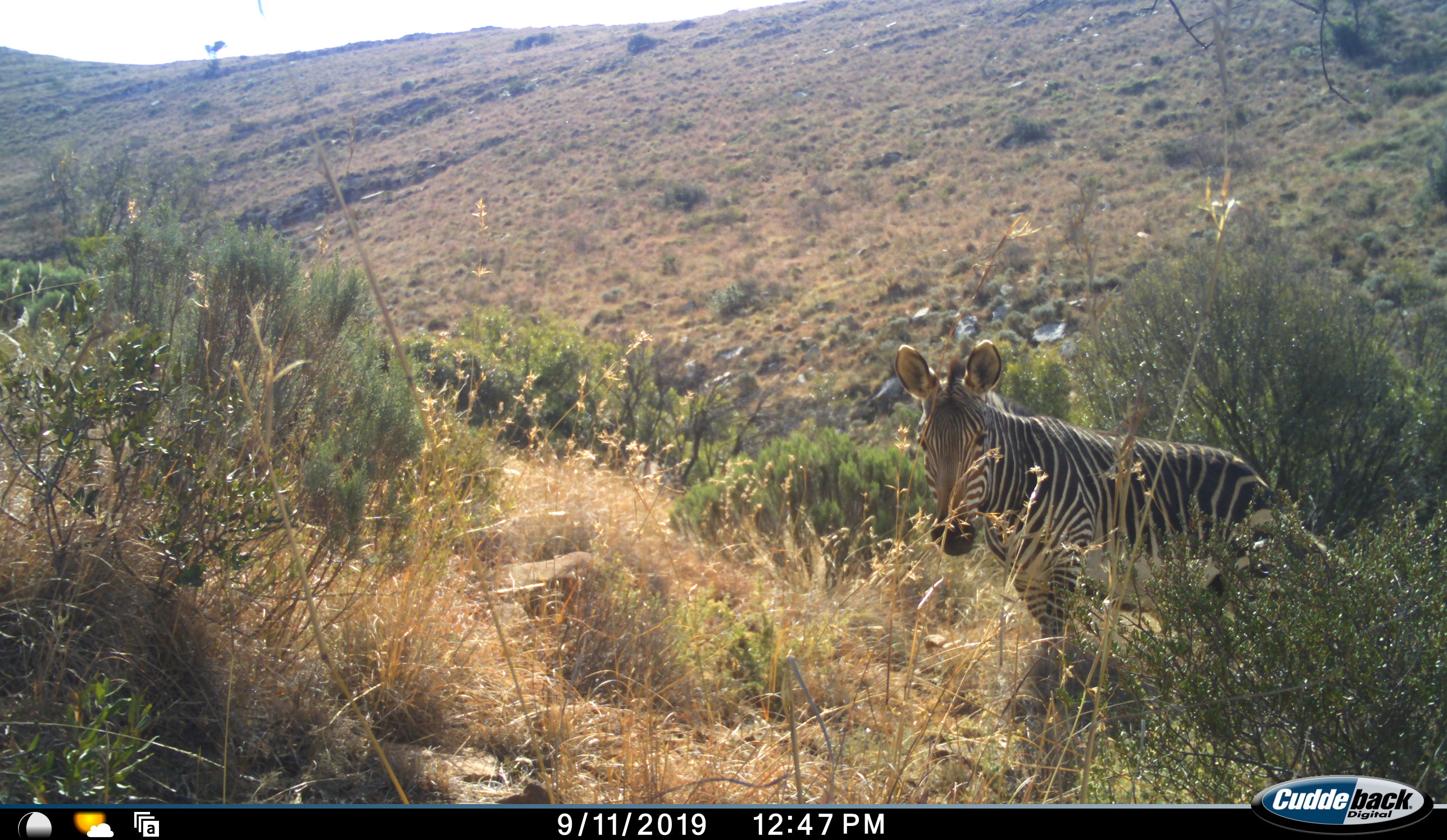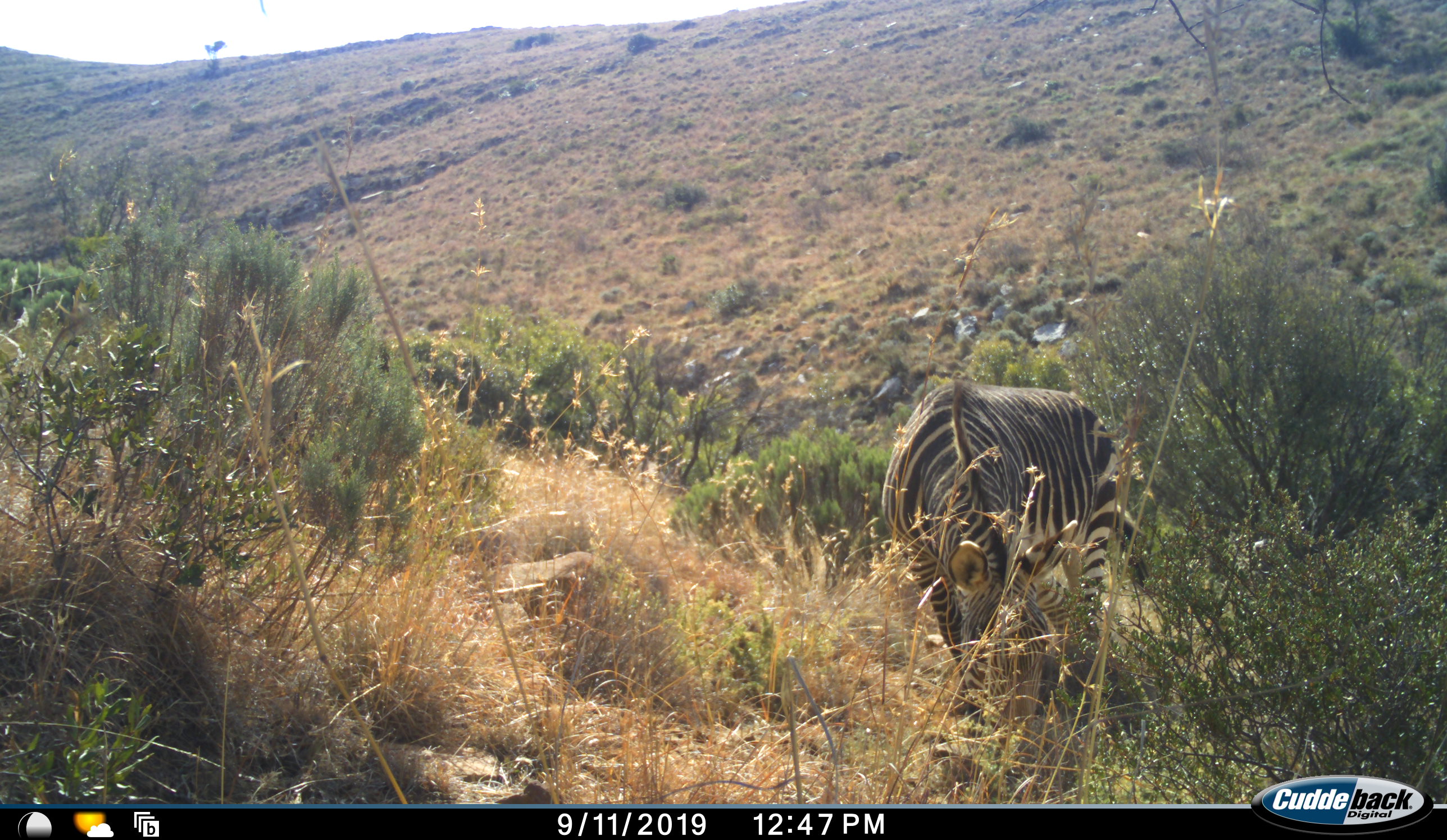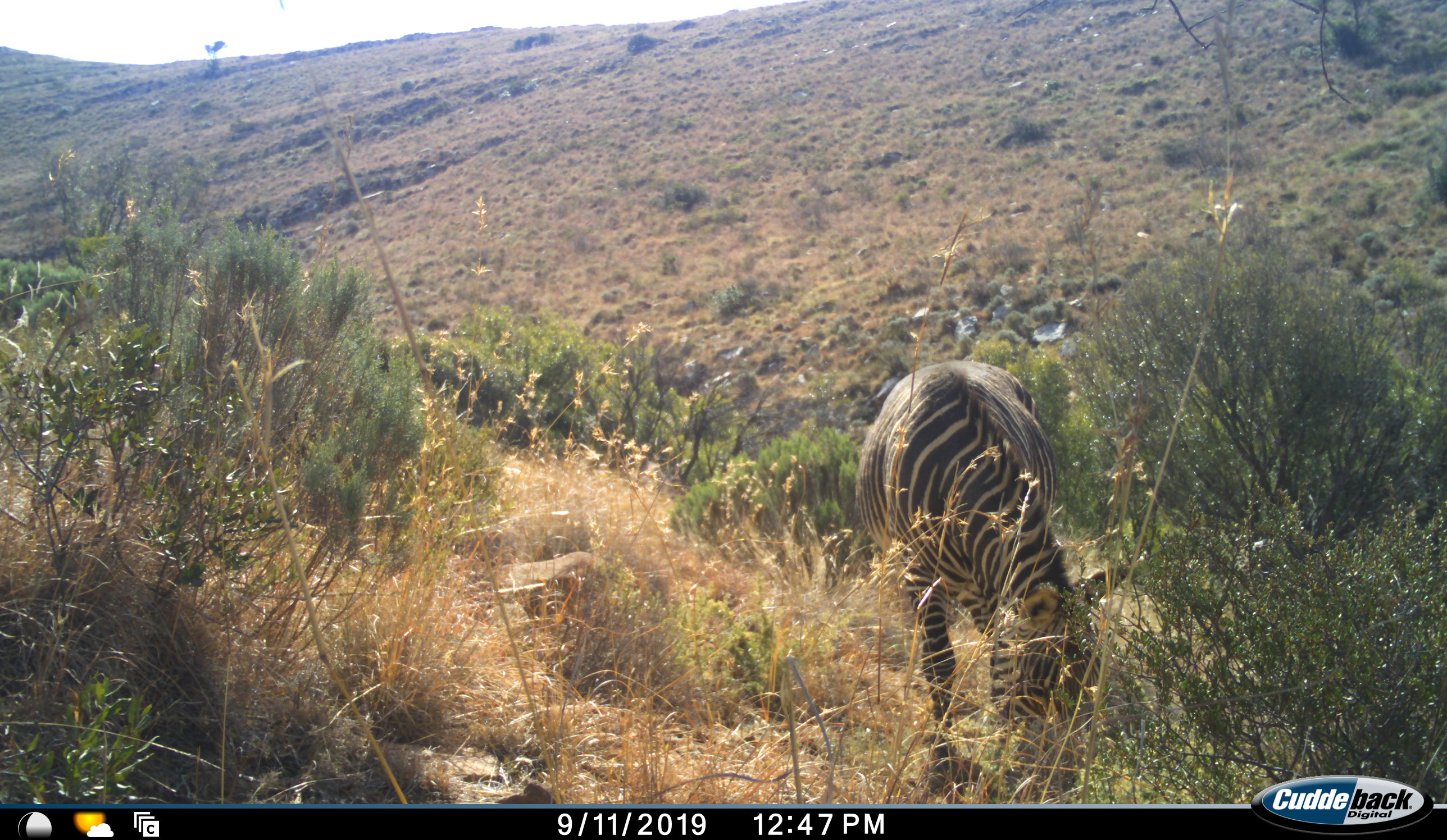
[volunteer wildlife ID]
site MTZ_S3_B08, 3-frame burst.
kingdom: Animalia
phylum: Chordata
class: Mammalia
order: Perissodactyla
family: Equidae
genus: Equus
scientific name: Equus zebra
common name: mountain zebra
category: zebramountain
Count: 1.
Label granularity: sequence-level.